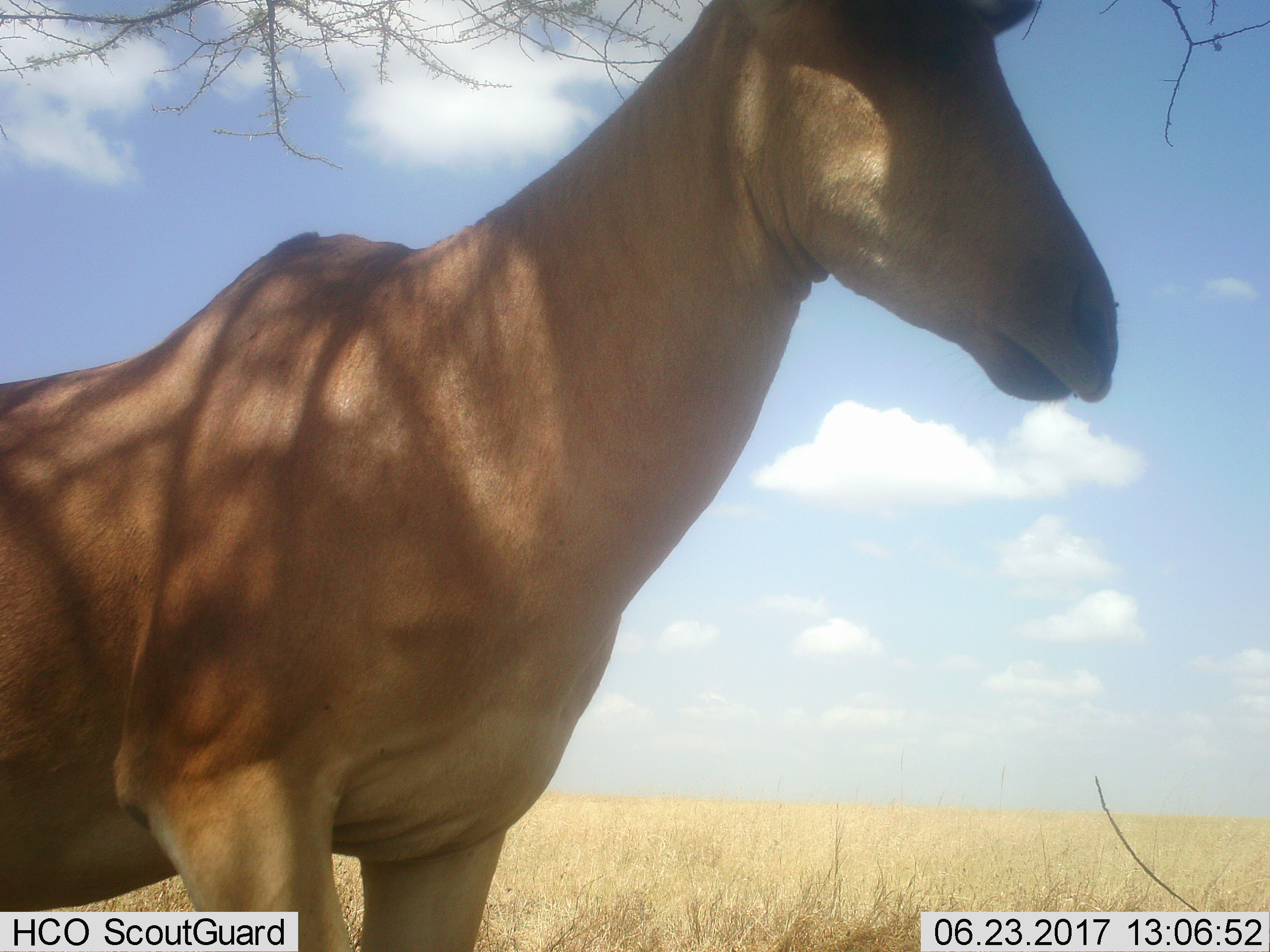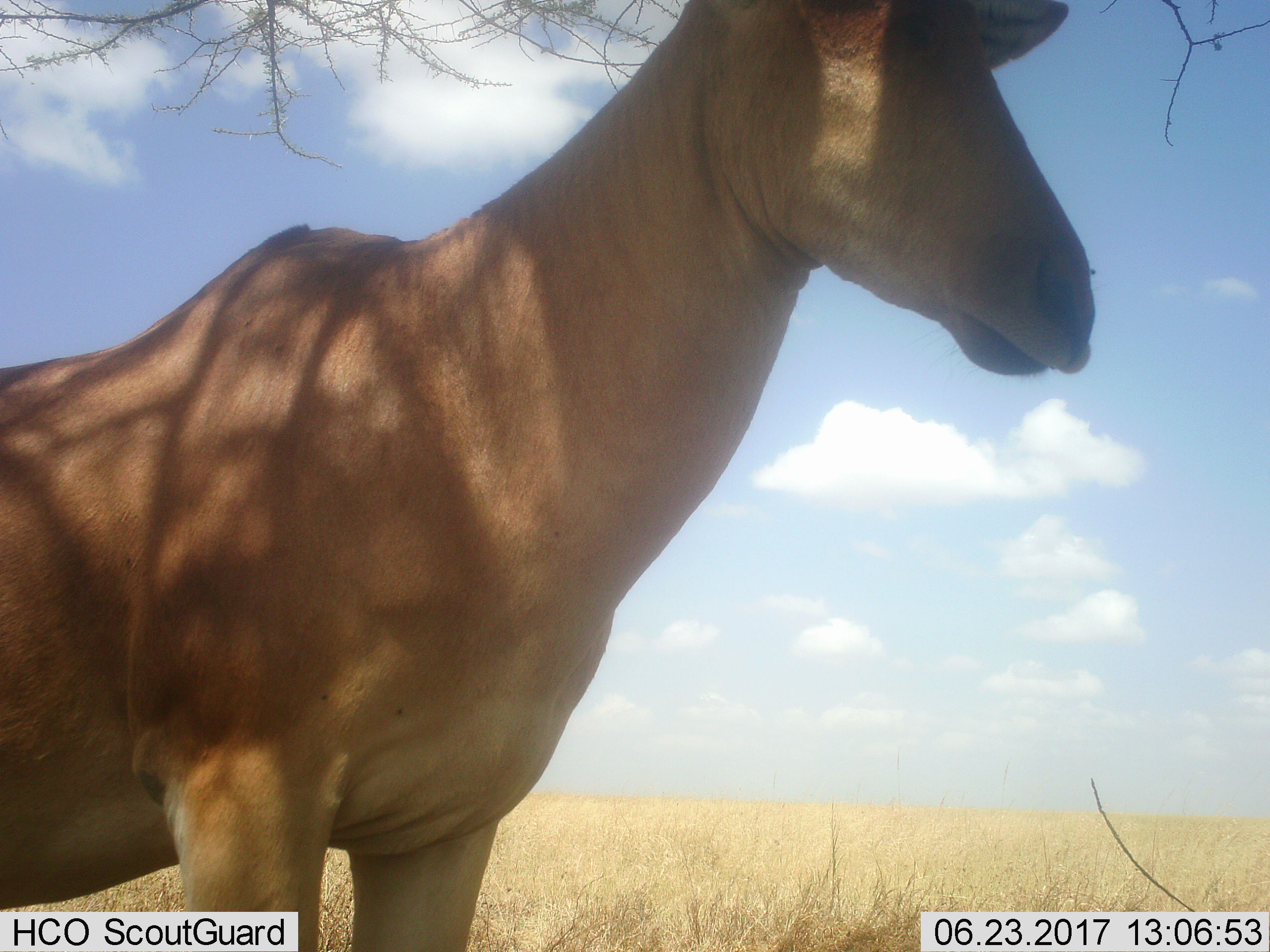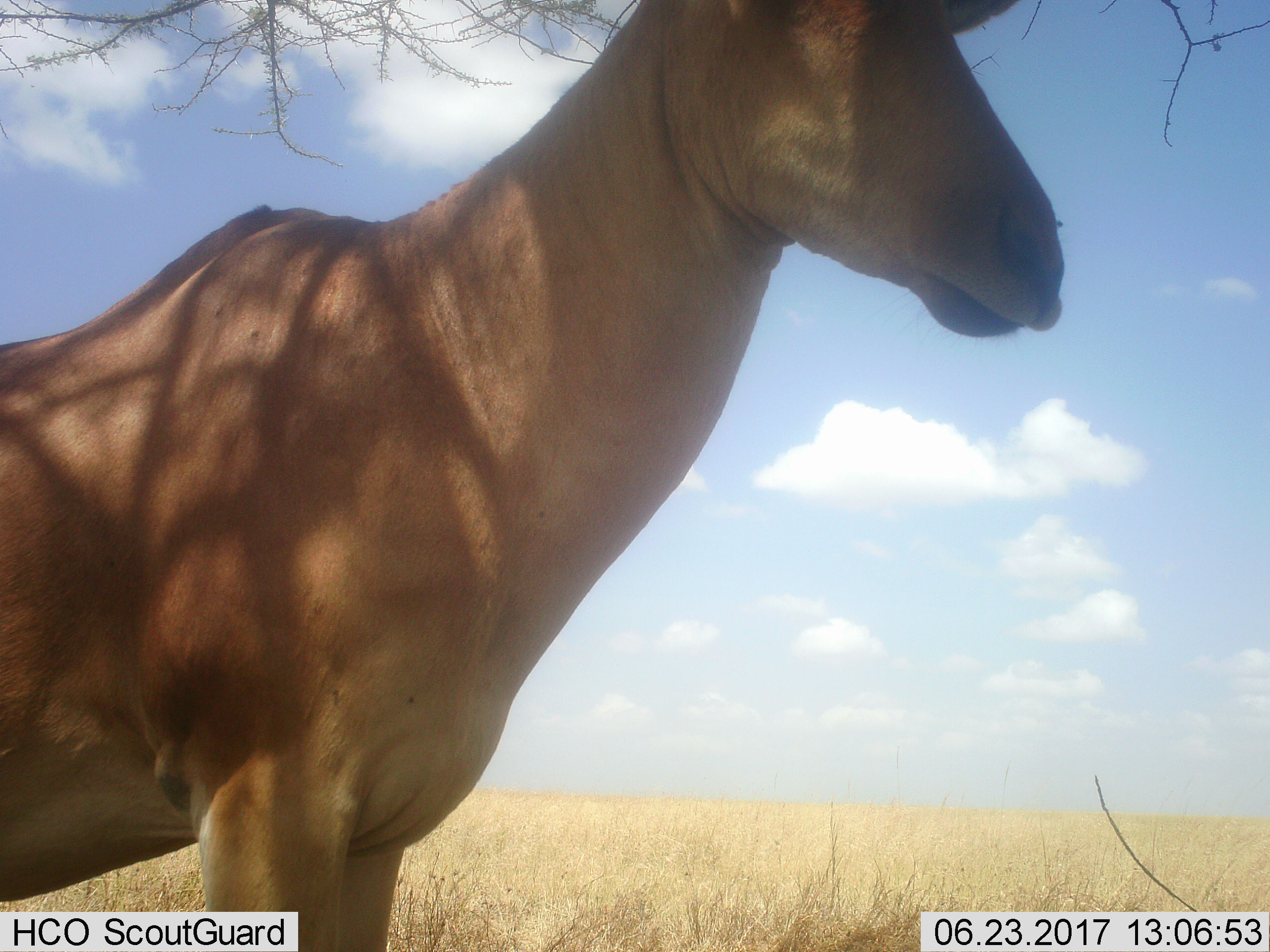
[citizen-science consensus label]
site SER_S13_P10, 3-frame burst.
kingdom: Animalia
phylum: Chordata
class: Mammalia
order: Artiodactyla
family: Bovidae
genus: Alcelaphus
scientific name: Alcelaphus buselaphus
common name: hartebeest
Hartebeest (Alcelaphus buselaphus), count 1. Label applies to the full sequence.